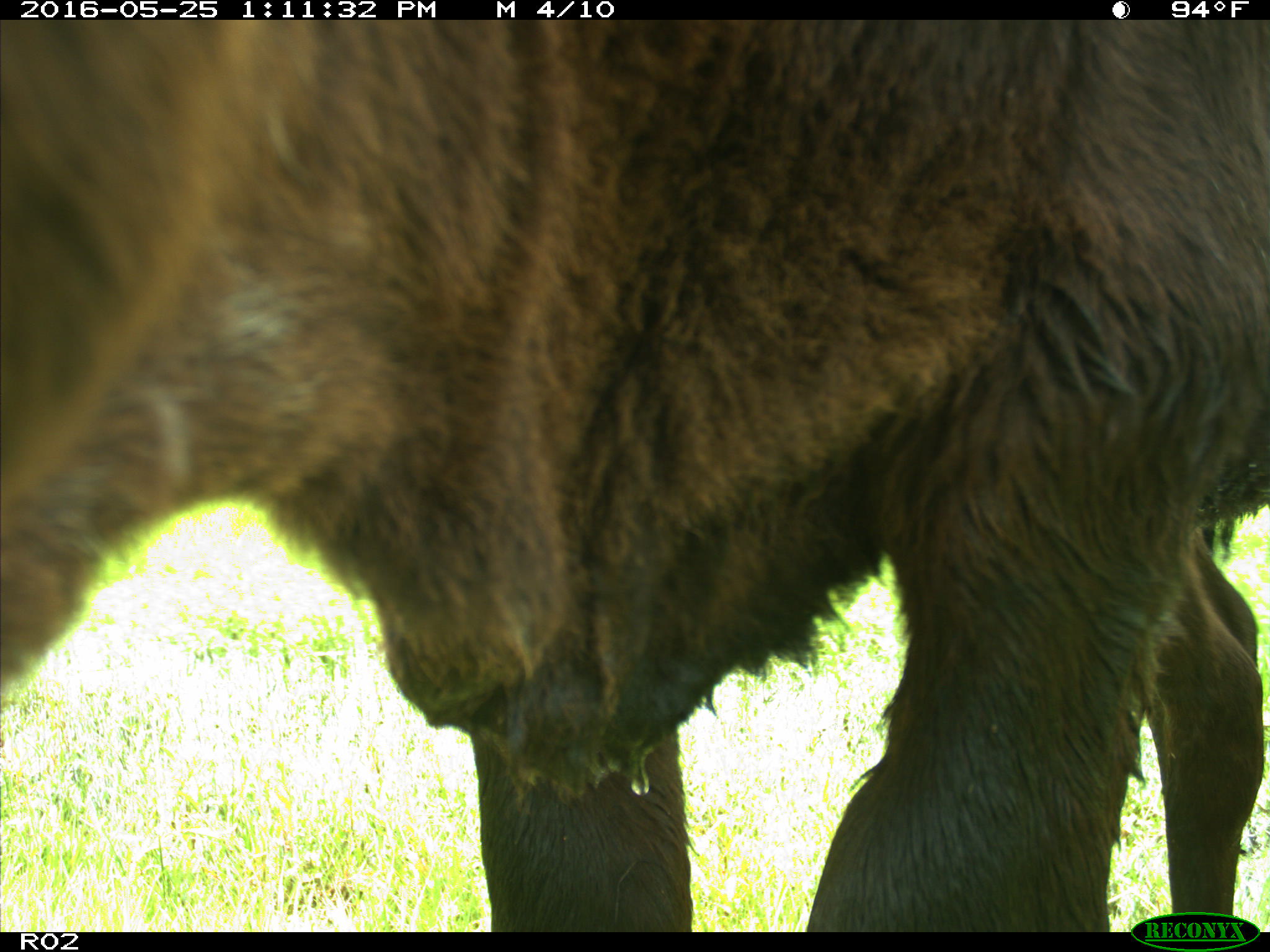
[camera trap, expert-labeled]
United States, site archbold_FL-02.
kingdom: Animalia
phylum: Chordata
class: Mammalia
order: Artiodactyla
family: Bovidae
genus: Bos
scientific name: Bos taurus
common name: domestic cow